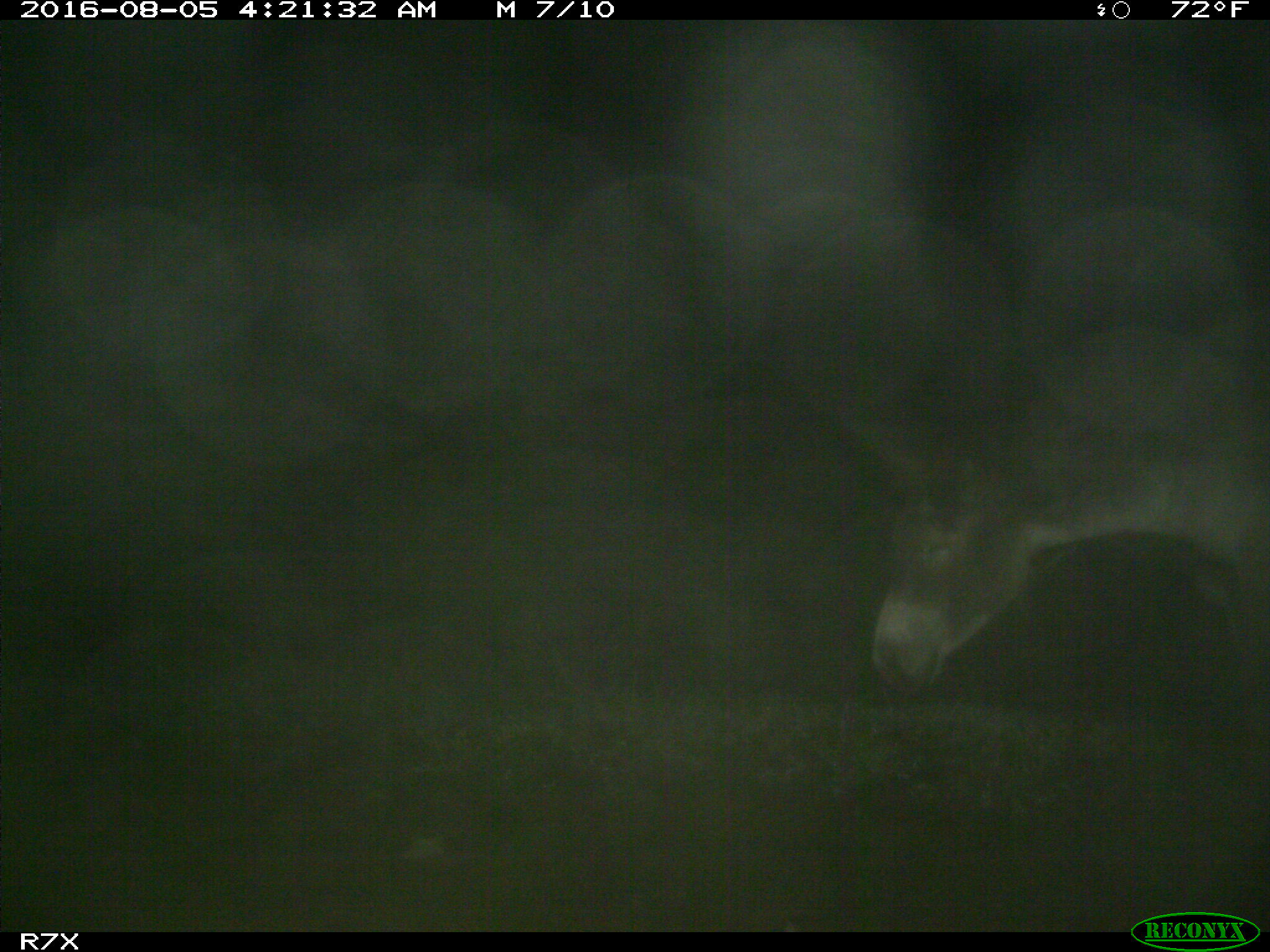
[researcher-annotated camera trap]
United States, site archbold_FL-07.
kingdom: Animalia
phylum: Chordata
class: Mammalia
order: Perissodactyla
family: Equidae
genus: Equus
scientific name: Equus africanus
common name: african wild ass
Equus africanus (african wild ass).